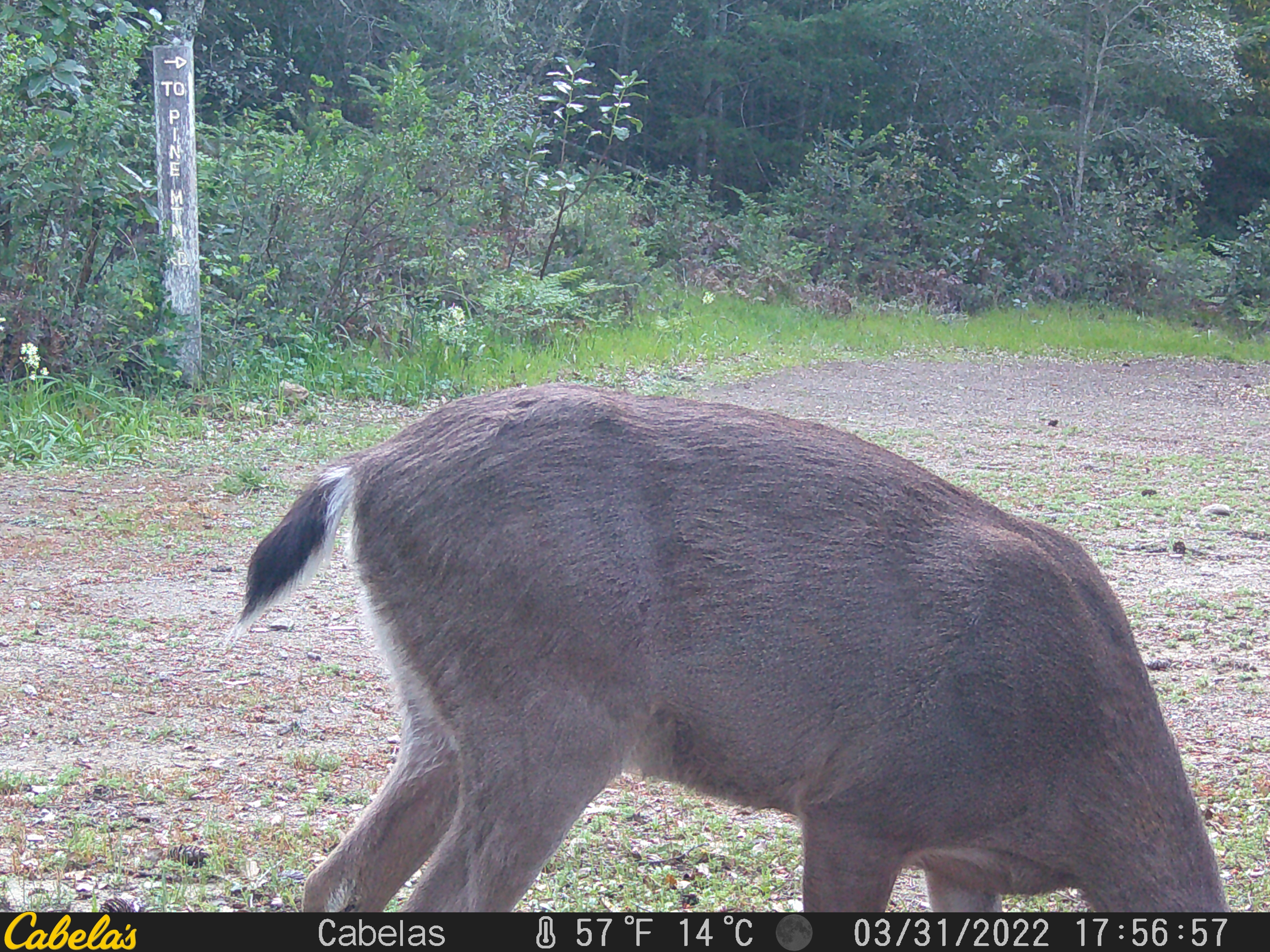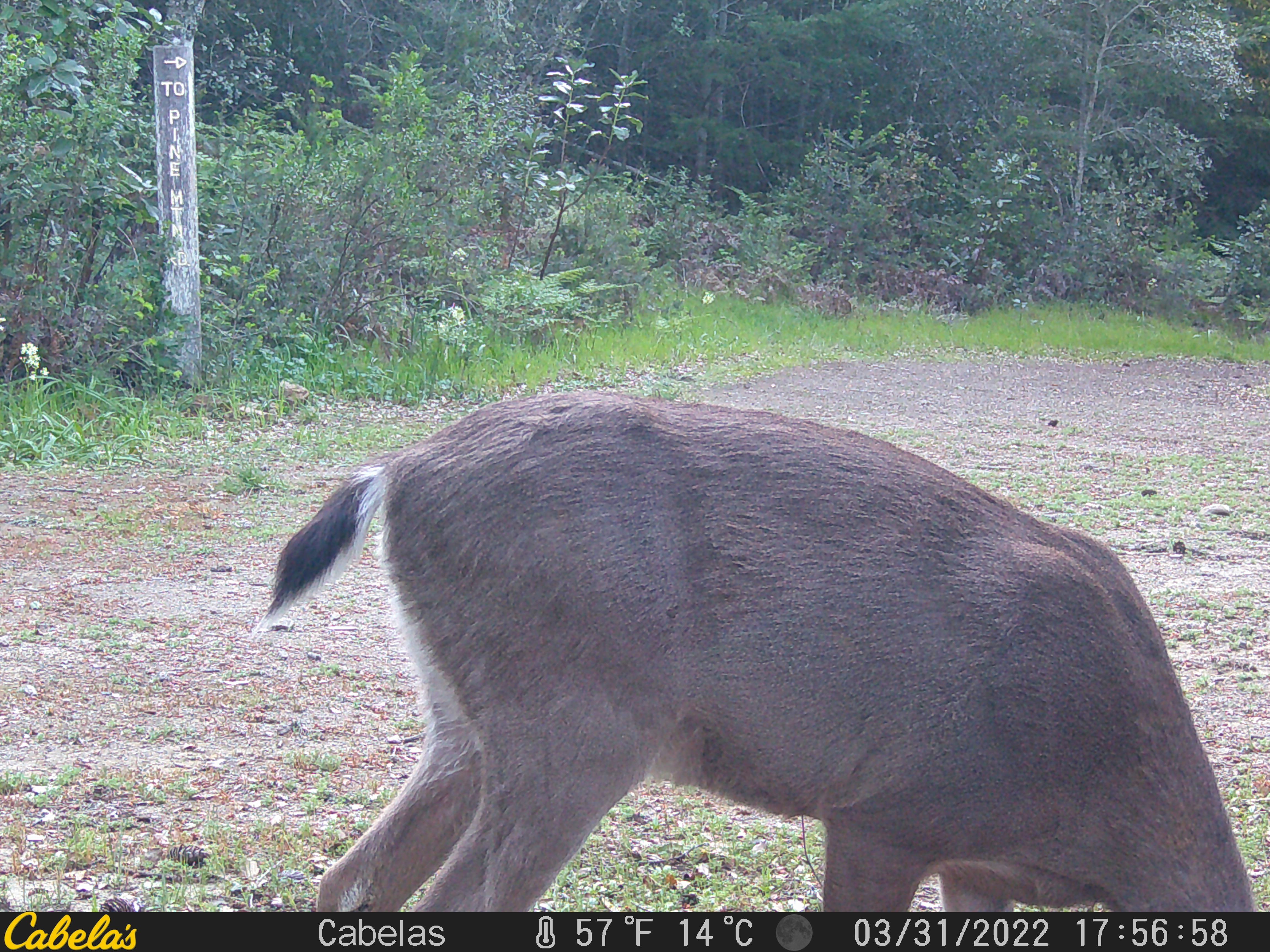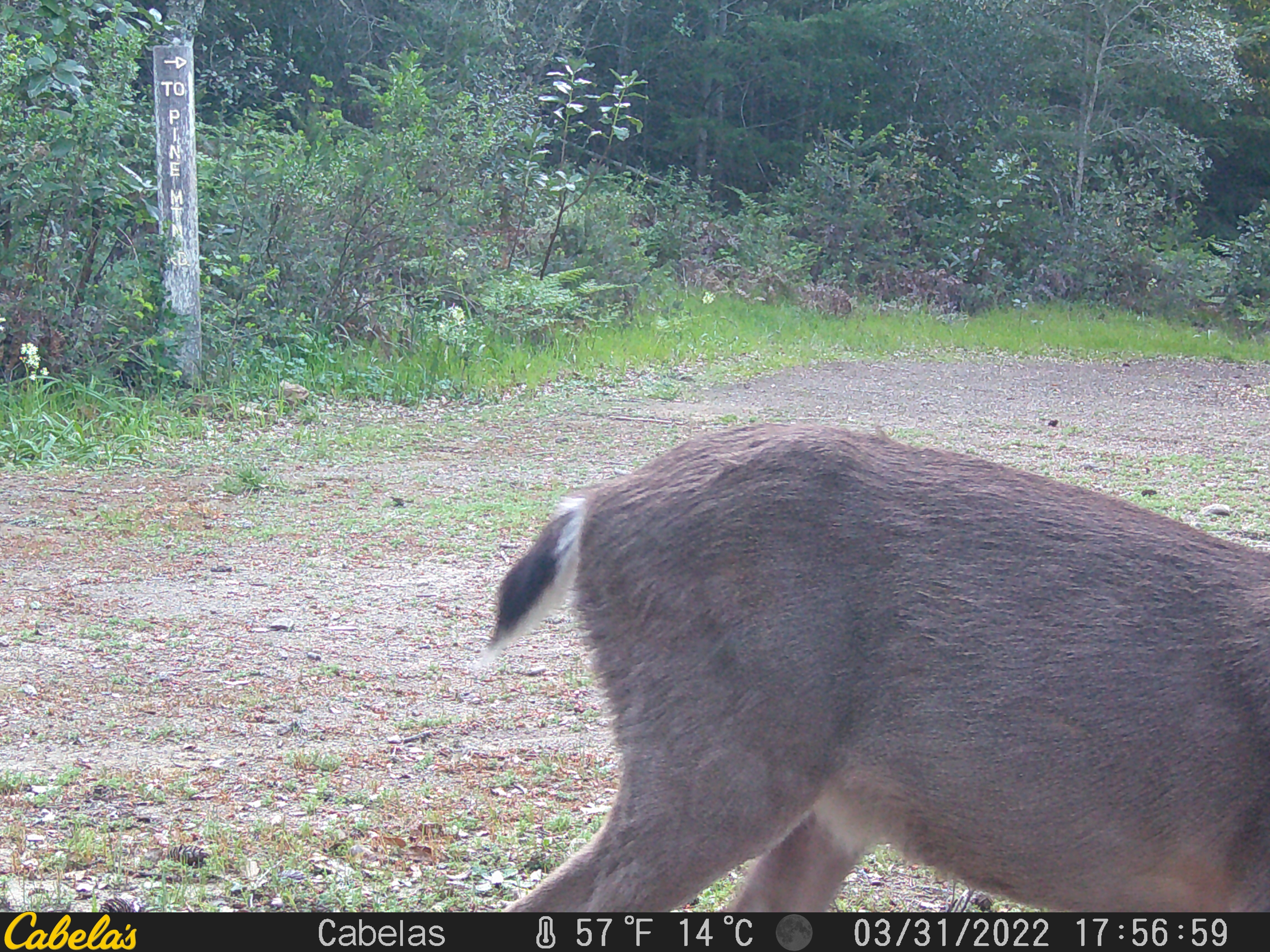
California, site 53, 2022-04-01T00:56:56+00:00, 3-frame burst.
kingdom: Animalia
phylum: Chordata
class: Mammalia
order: Artiodactyla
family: Cervidae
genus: Odocoileus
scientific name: Odocoileus hemionus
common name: mule deer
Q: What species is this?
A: Mule deer (Odocoileus hemionus).